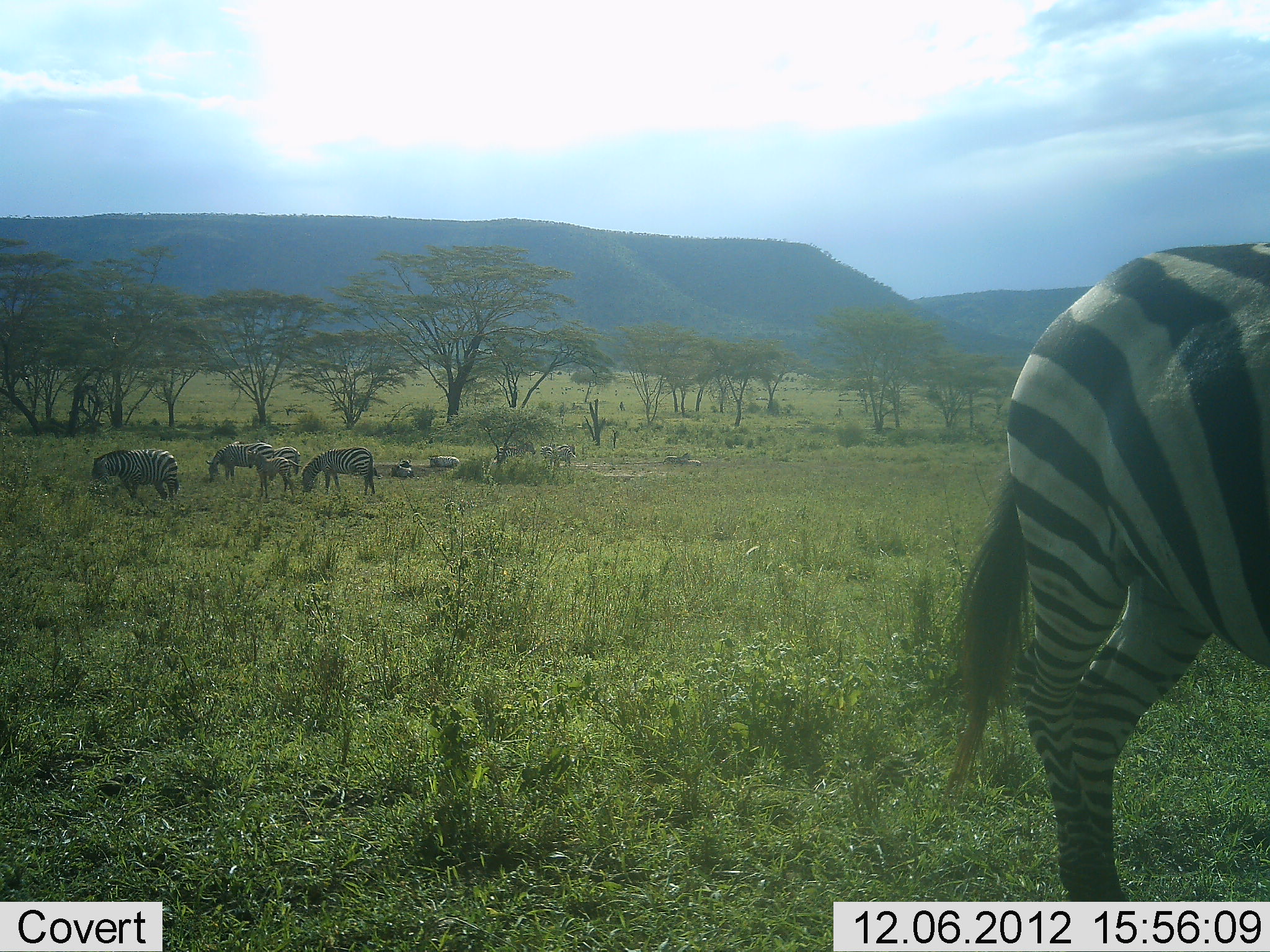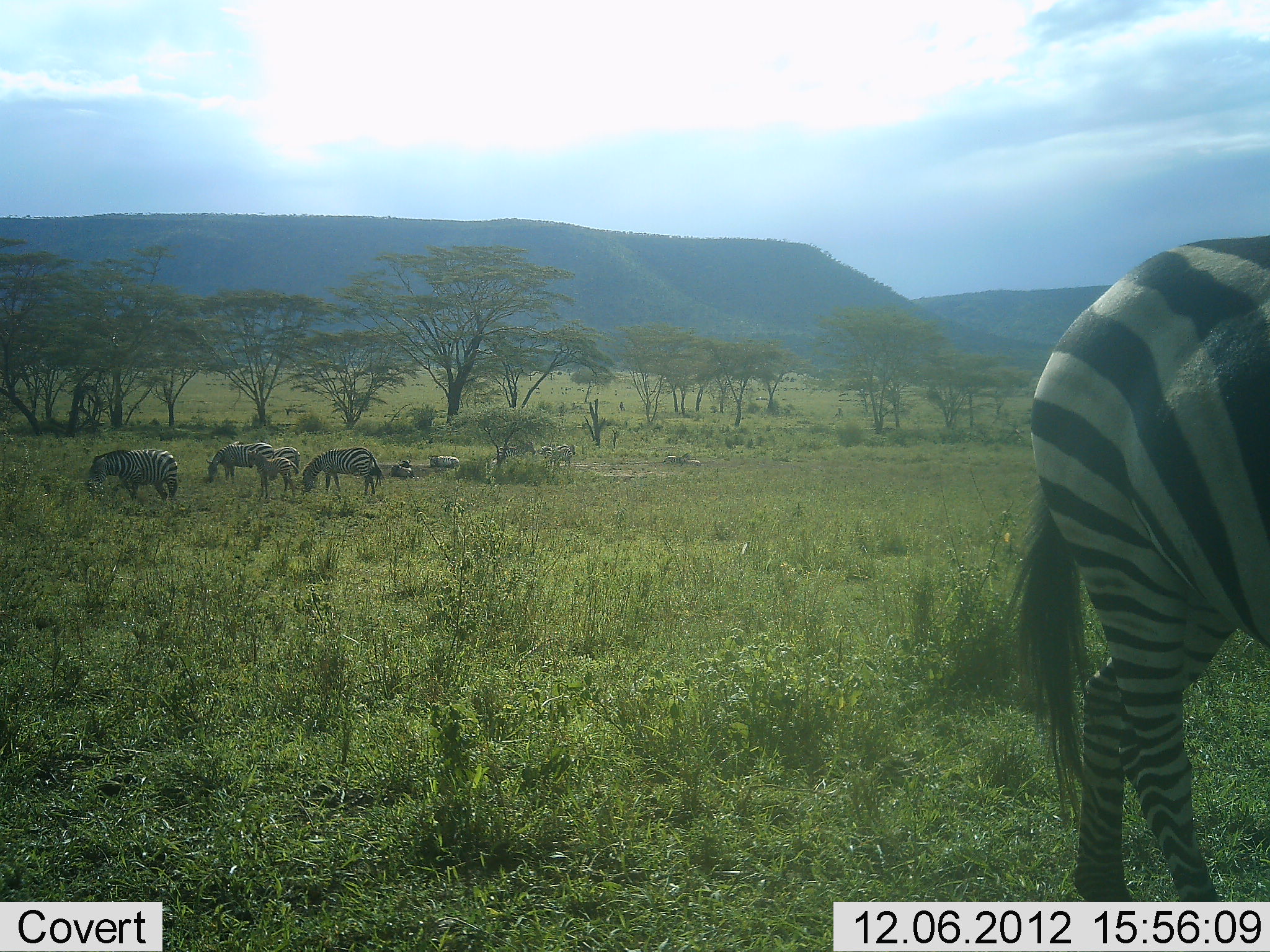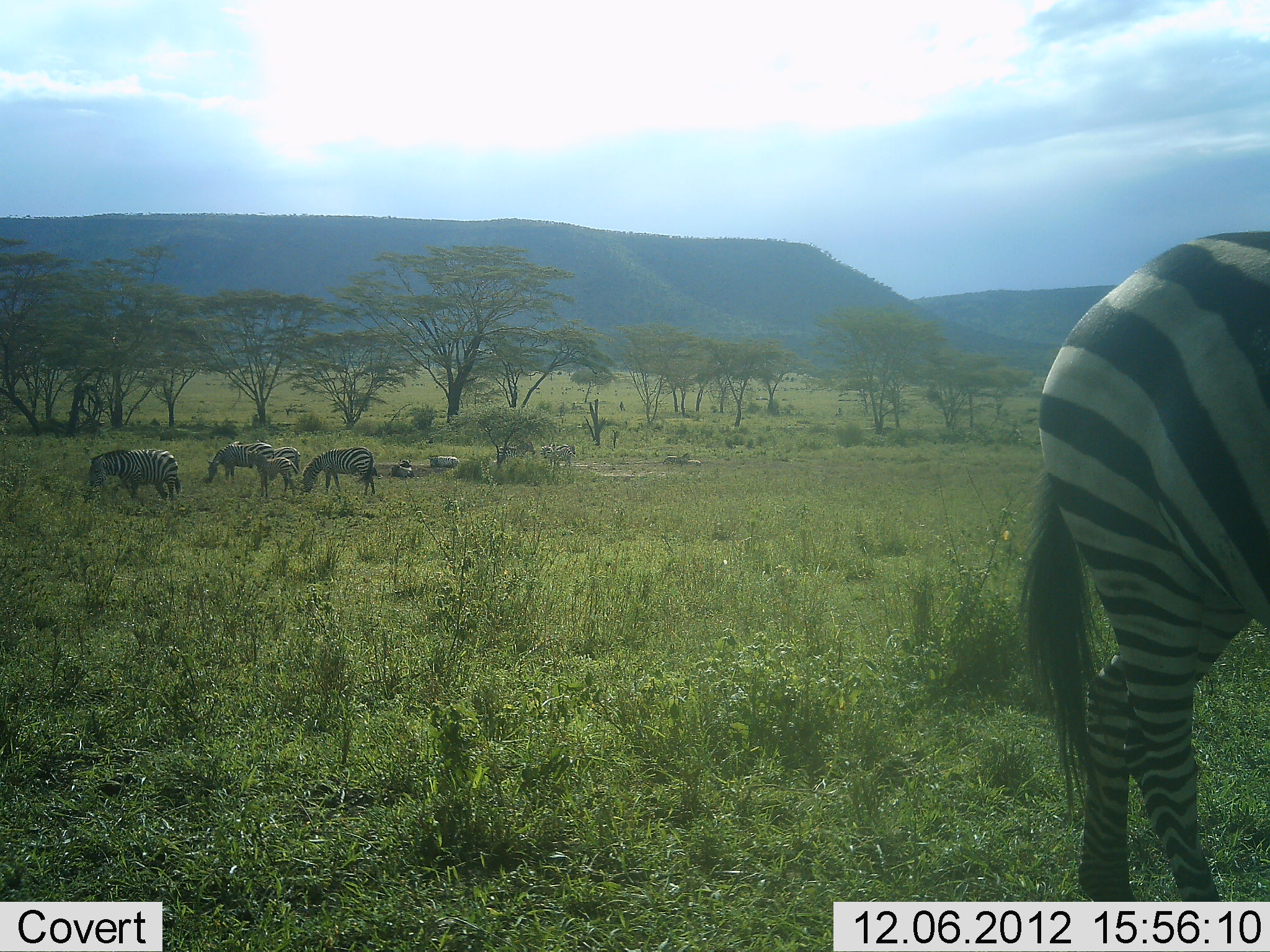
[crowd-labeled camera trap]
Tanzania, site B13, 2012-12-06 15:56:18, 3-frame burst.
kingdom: Animalia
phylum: Chordata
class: Mammalia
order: Perissodactyla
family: Equidae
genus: Equus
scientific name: Equus quagga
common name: plains zebra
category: zebra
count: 8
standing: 45%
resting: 45%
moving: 36%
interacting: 0%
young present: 64%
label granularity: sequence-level